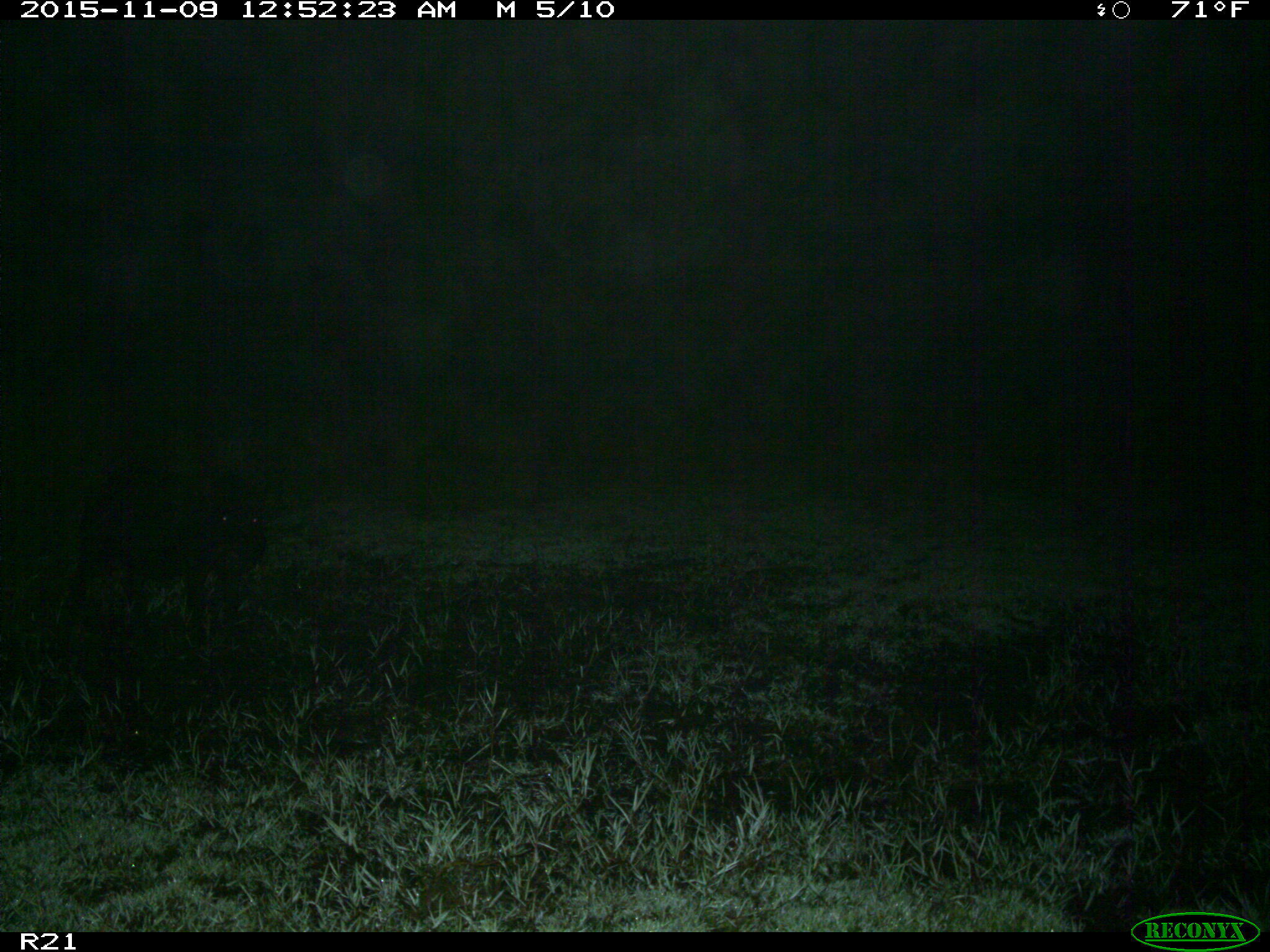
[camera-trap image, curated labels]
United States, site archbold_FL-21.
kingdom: Animalia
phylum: Chordata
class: Mammalia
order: Artiodactyla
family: Suidae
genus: Sus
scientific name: Sus scrofa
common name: wild boar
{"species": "Sus scrofa (wild boar)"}